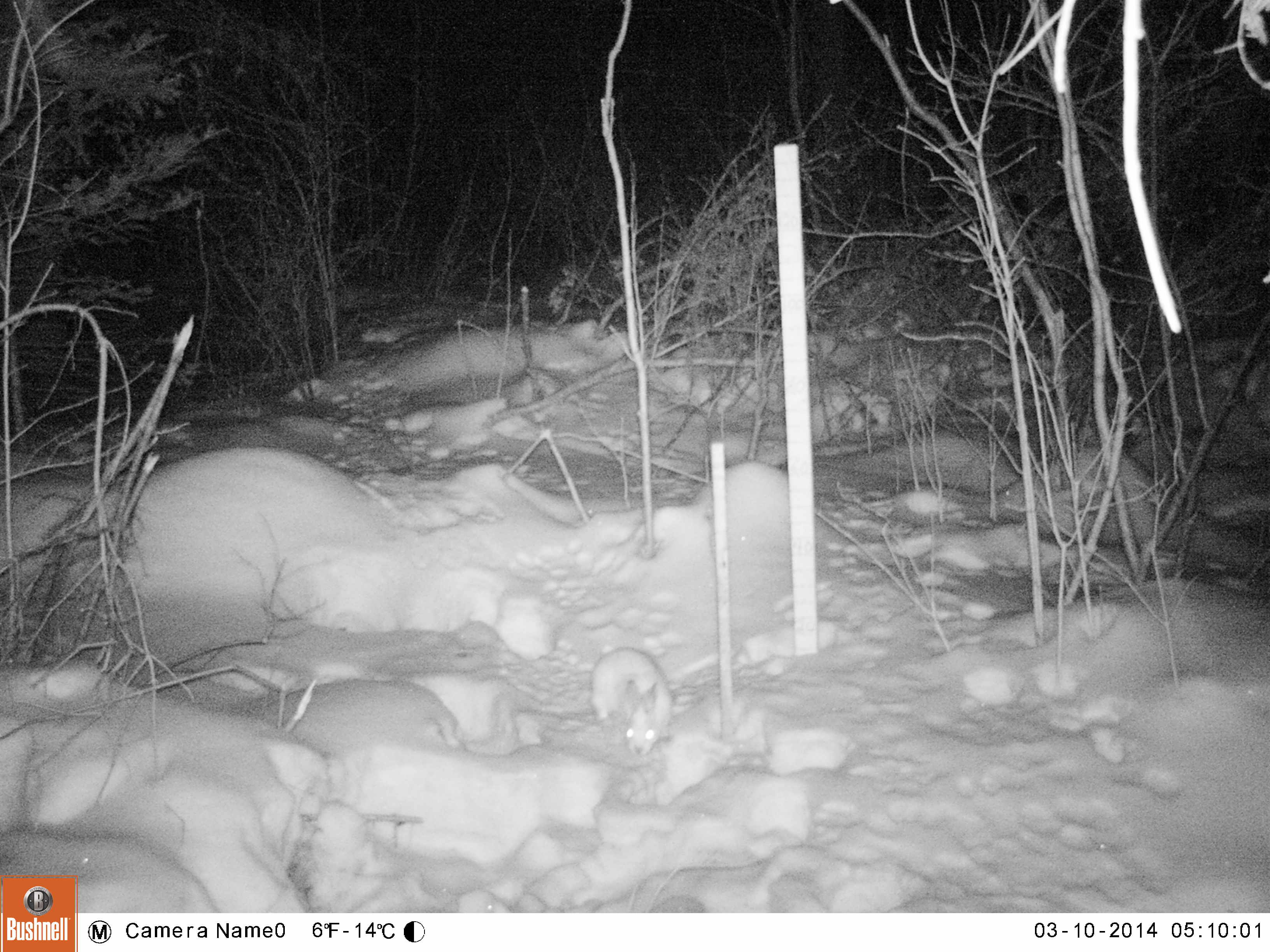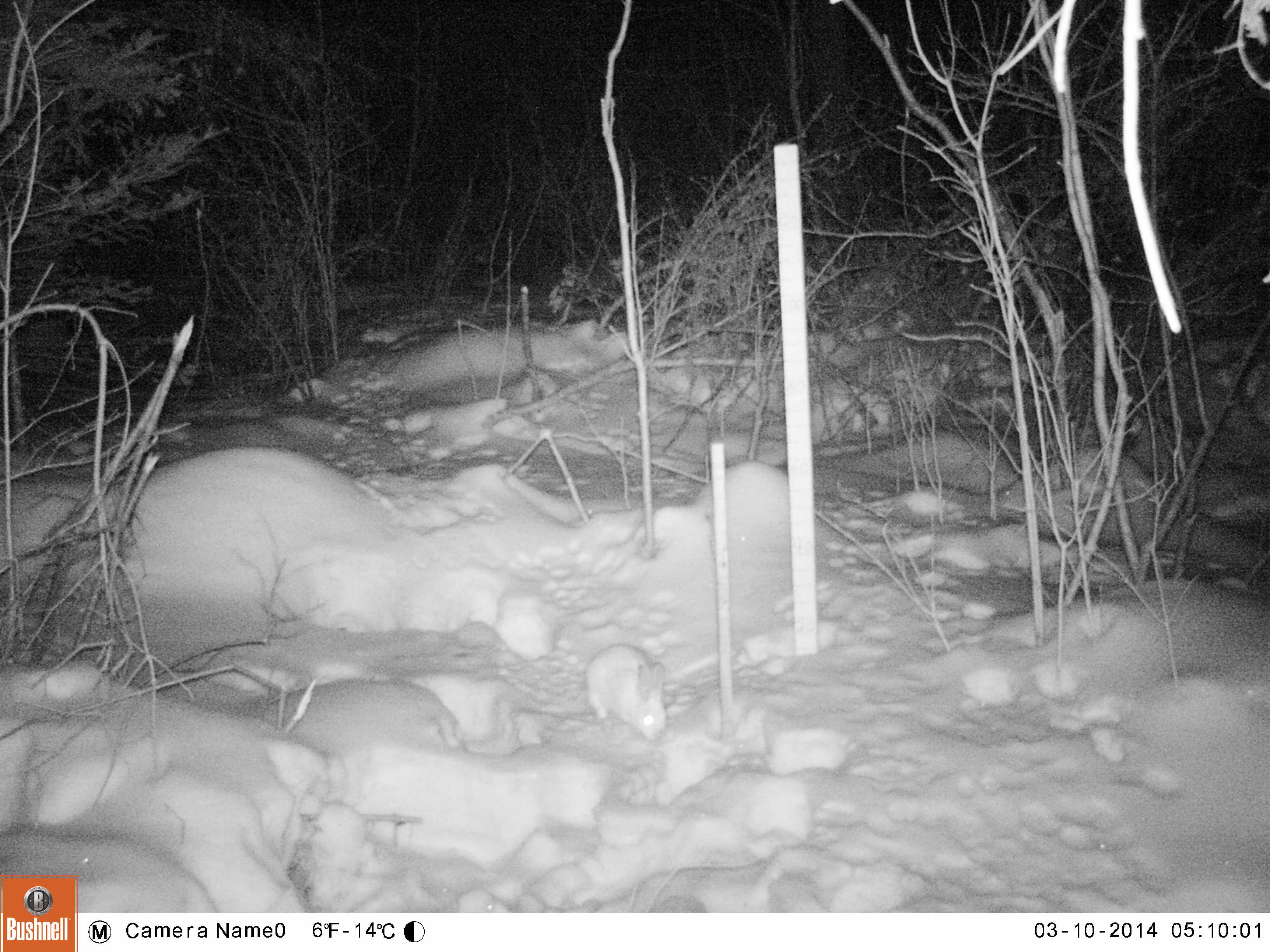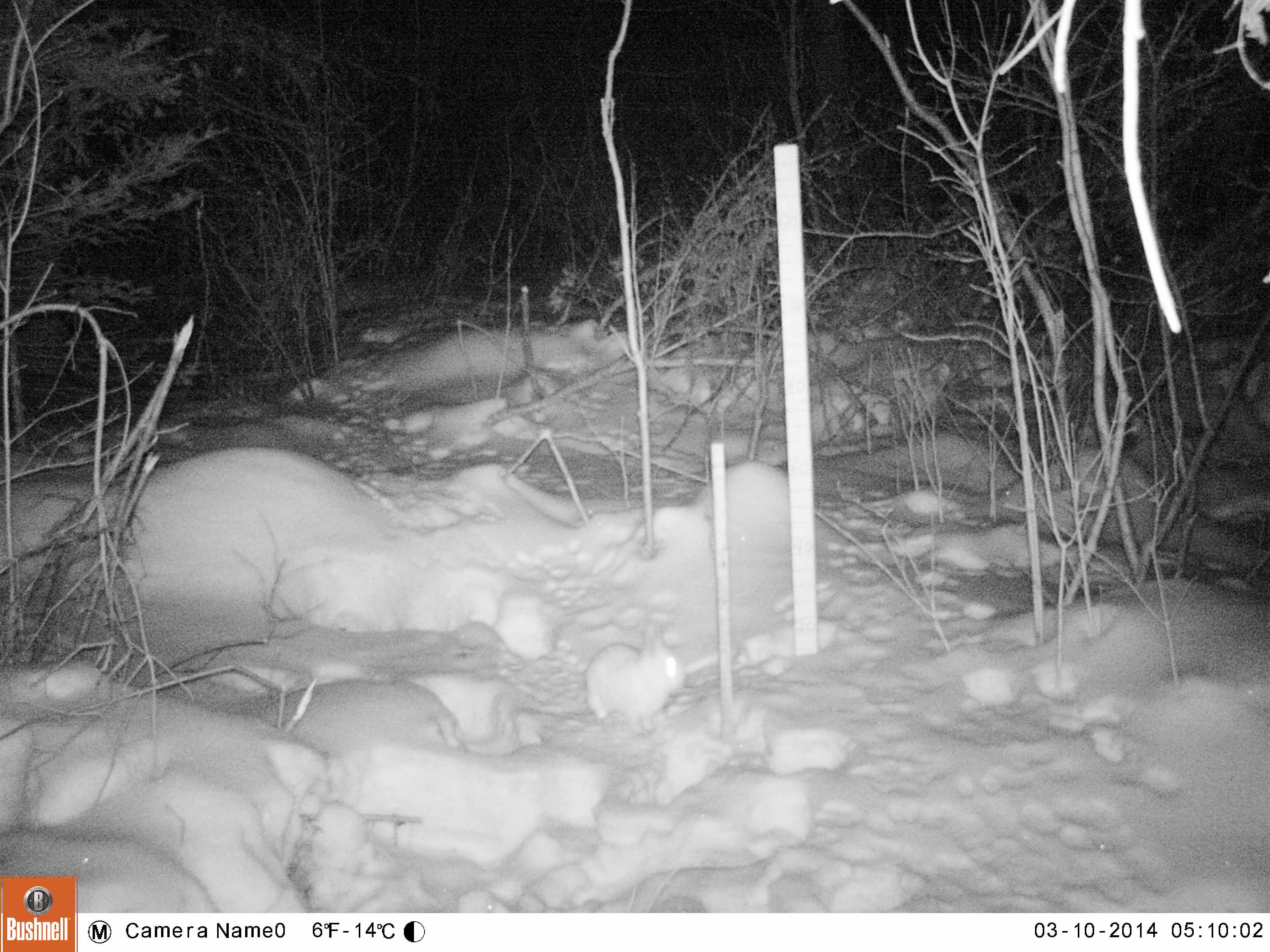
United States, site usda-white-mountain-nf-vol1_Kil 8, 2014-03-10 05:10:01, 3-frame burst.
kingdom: Animalia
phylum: Chordata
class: Mammalia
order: Lagomorpha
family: Leporidae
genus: Lepus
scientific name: Lepus americanus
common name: snowshoe hare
Snowshoe hare (Lepus americanus).